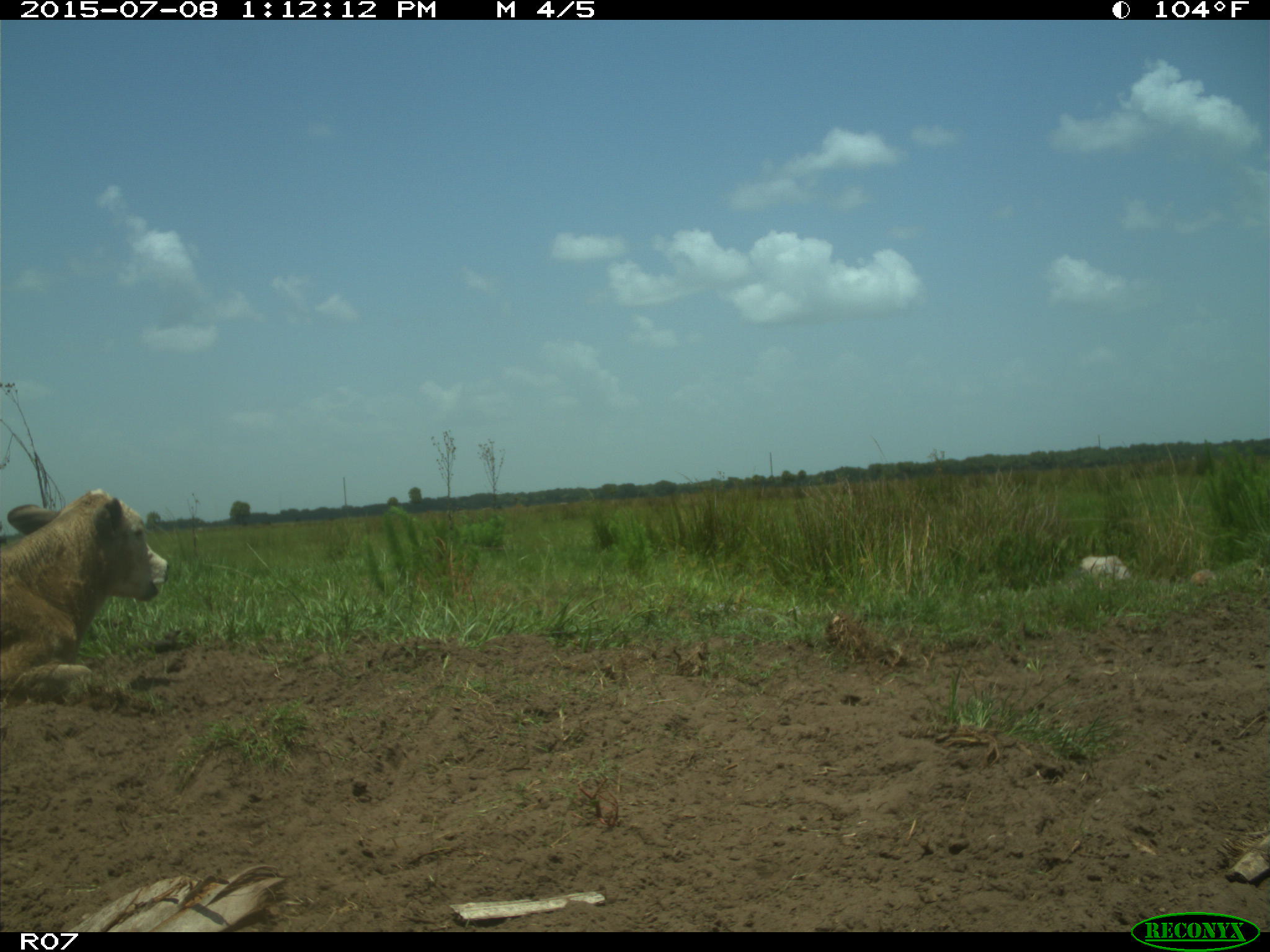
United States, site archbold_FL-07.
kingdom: Animalia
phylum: Chordata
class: Mammalia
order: Artiodactyla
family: Bovidae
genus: Bos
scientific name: Bos taurus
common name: domestic cow